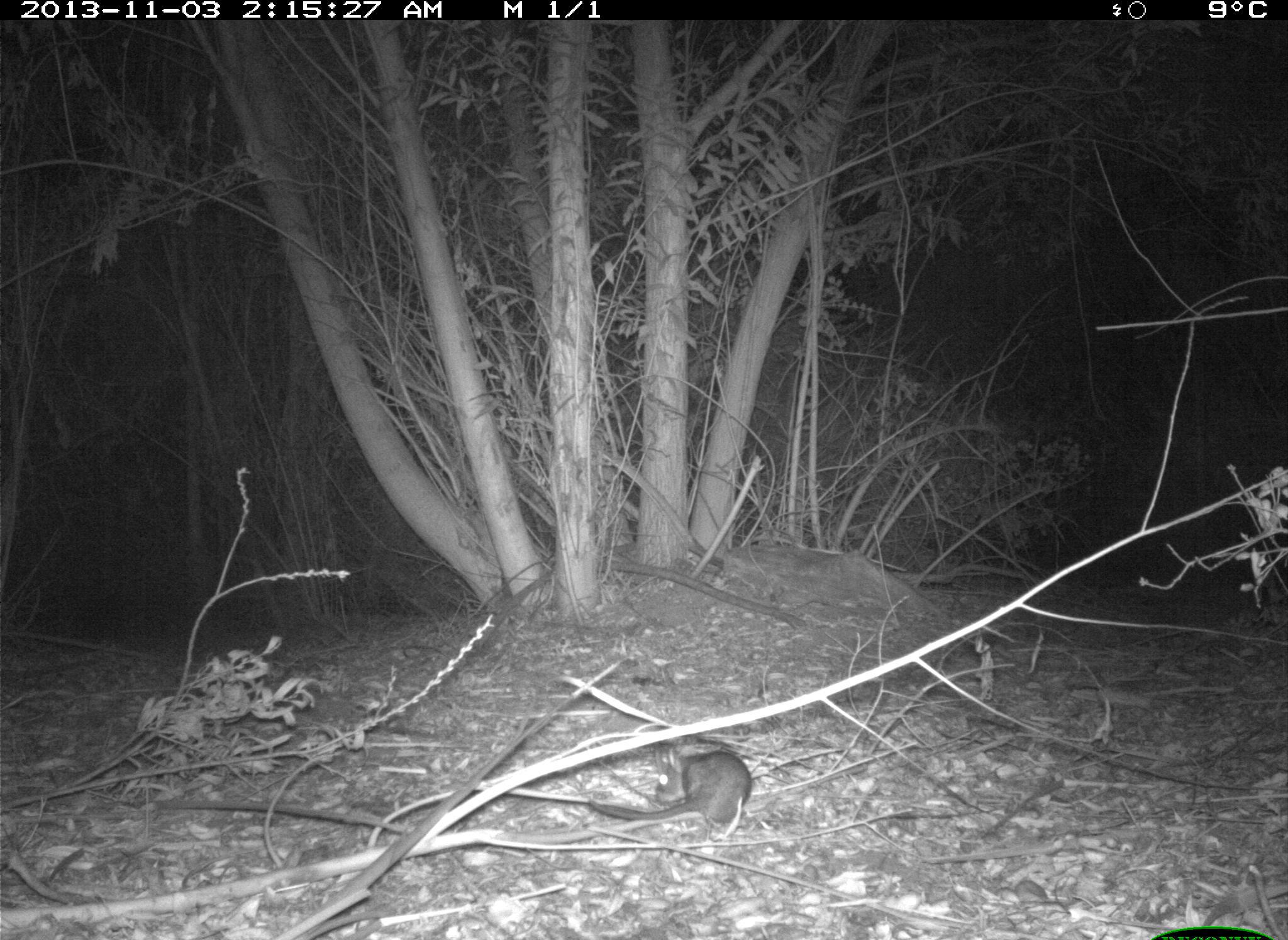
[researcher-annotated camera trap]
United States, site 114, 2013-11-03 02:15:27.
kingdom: Animalia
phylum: Chordata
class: Mammalia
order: Rodentia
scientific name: Rodentia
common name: rodent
Rodent (Rodentia).